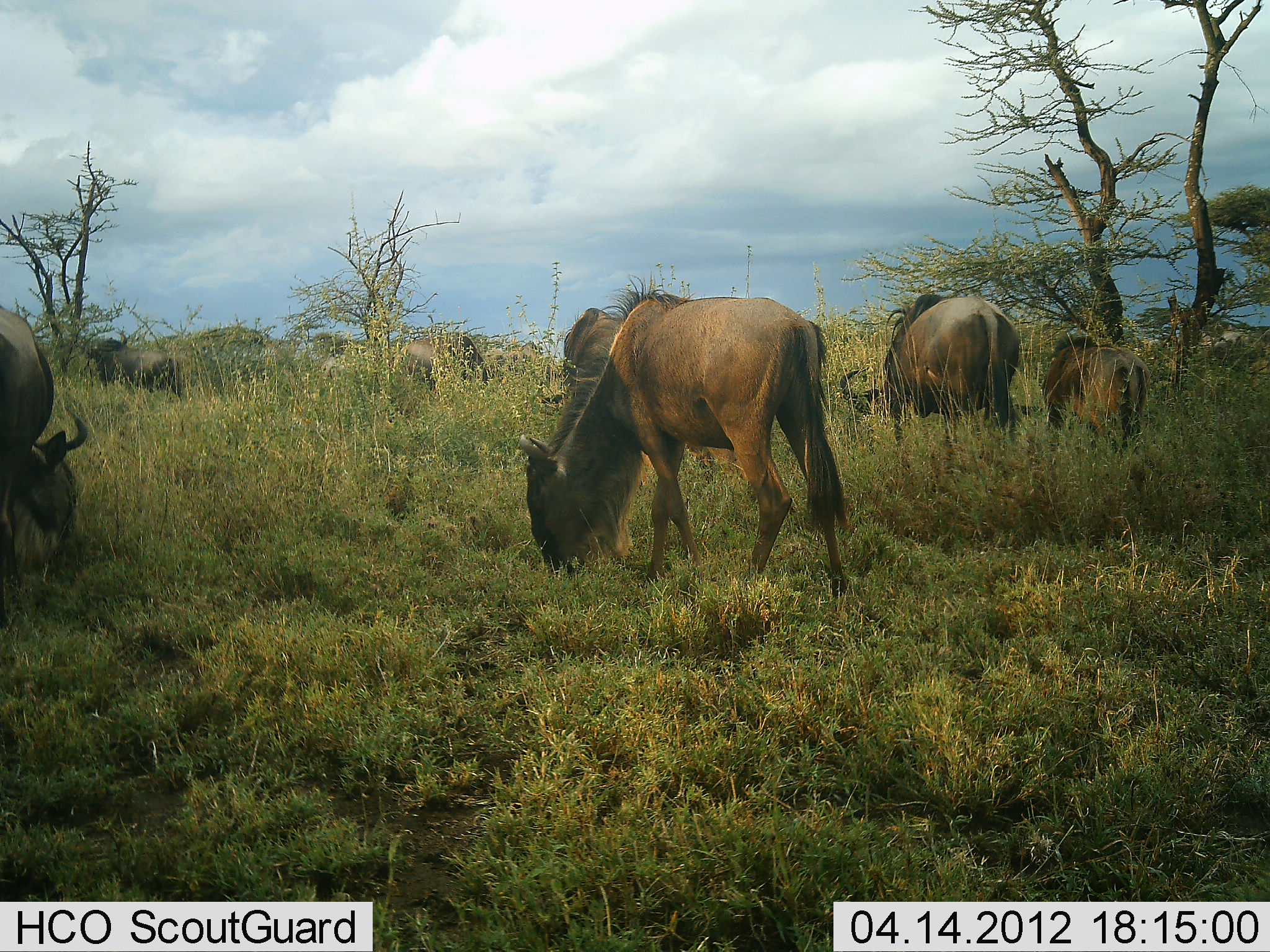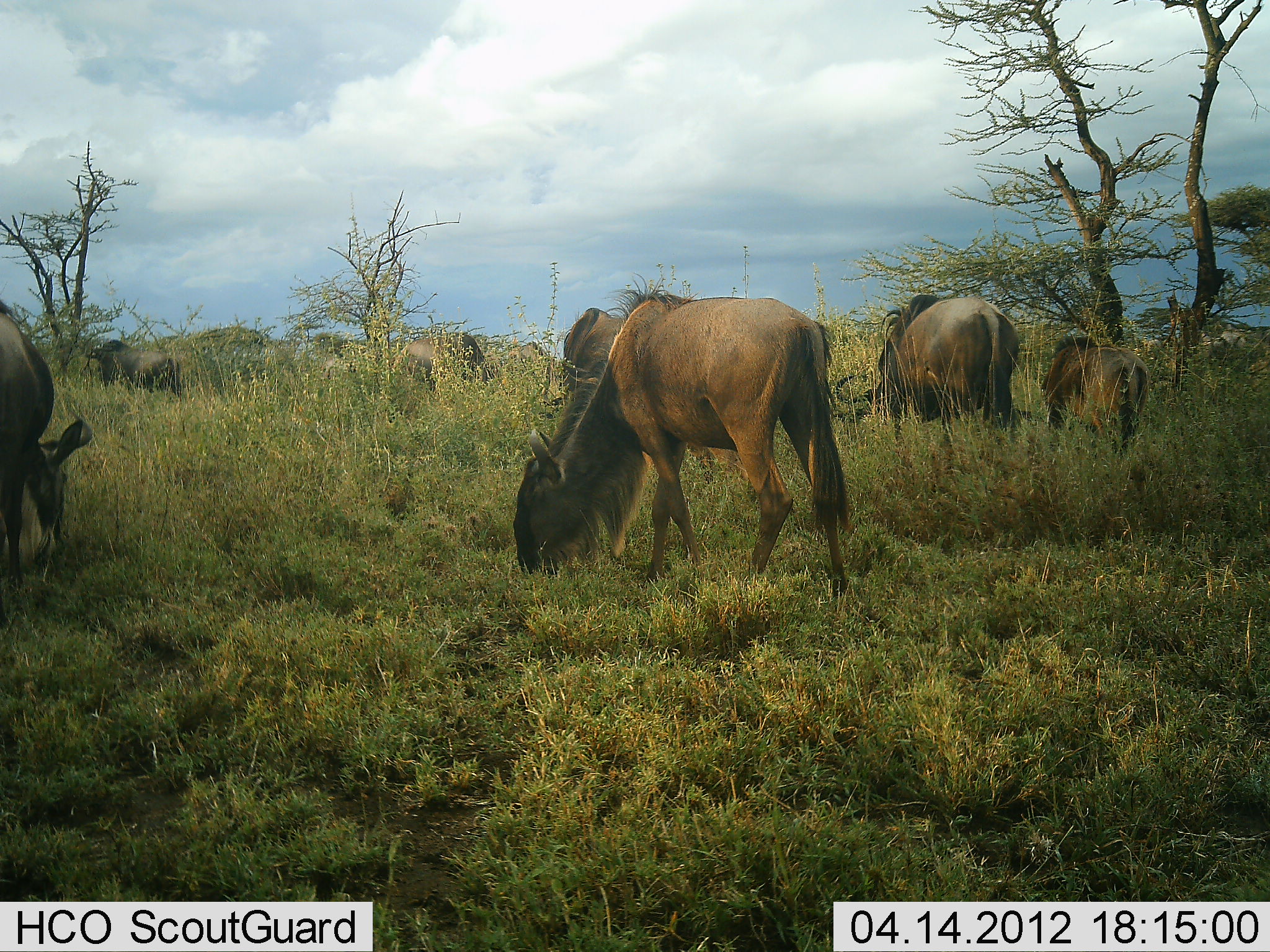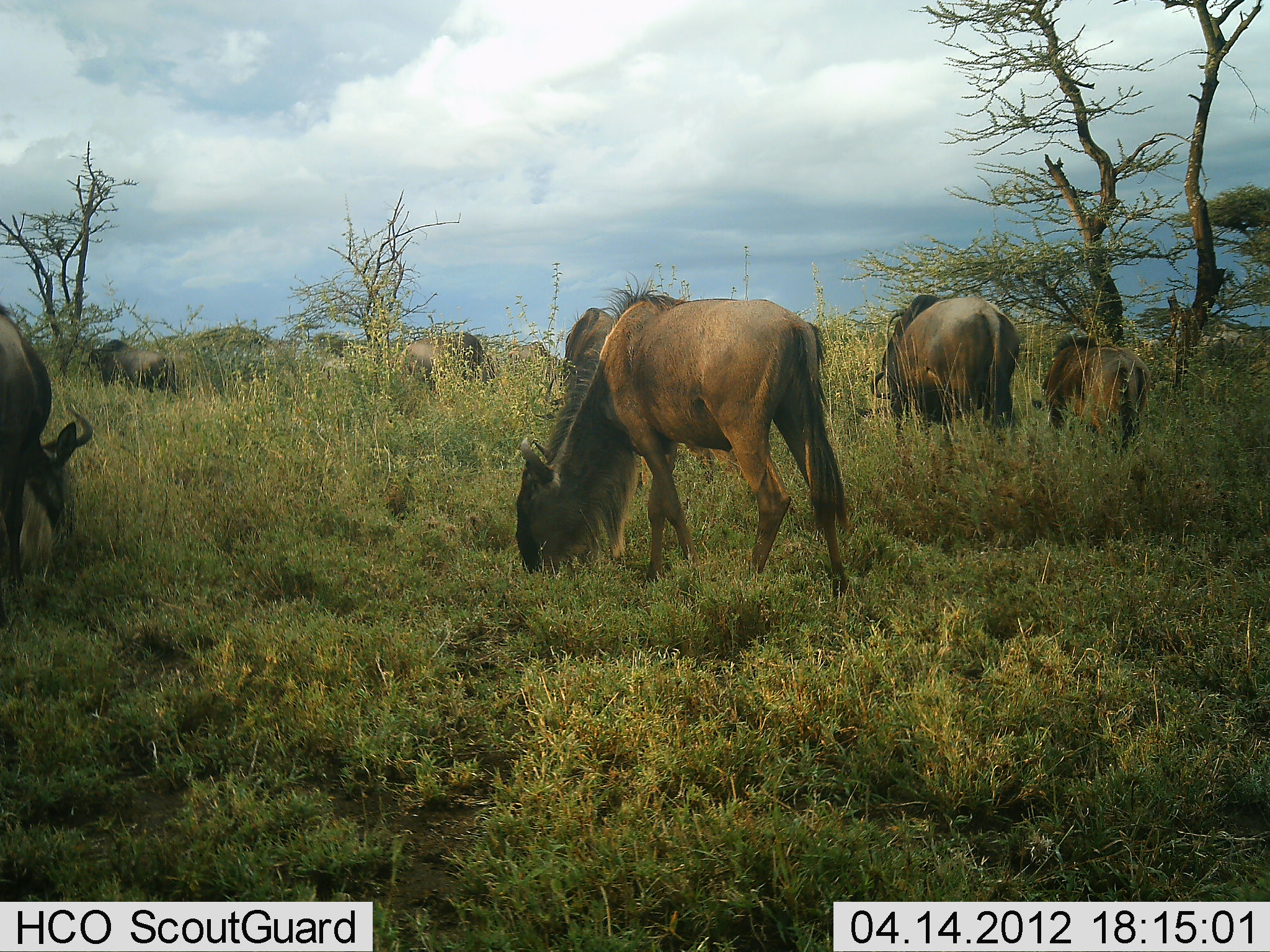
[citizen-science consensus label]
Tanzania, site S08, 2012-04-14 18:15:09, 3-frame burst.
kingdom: Animalia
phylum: Chordata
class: Mammalia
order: Artiodactyla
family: Bovidae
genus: Connochaetes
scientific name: Connochaetes taurinus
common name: blue wildebeest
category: wildebeest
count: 8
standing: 29%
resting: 0%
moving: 7%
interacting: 0%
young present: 7%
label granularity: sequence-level